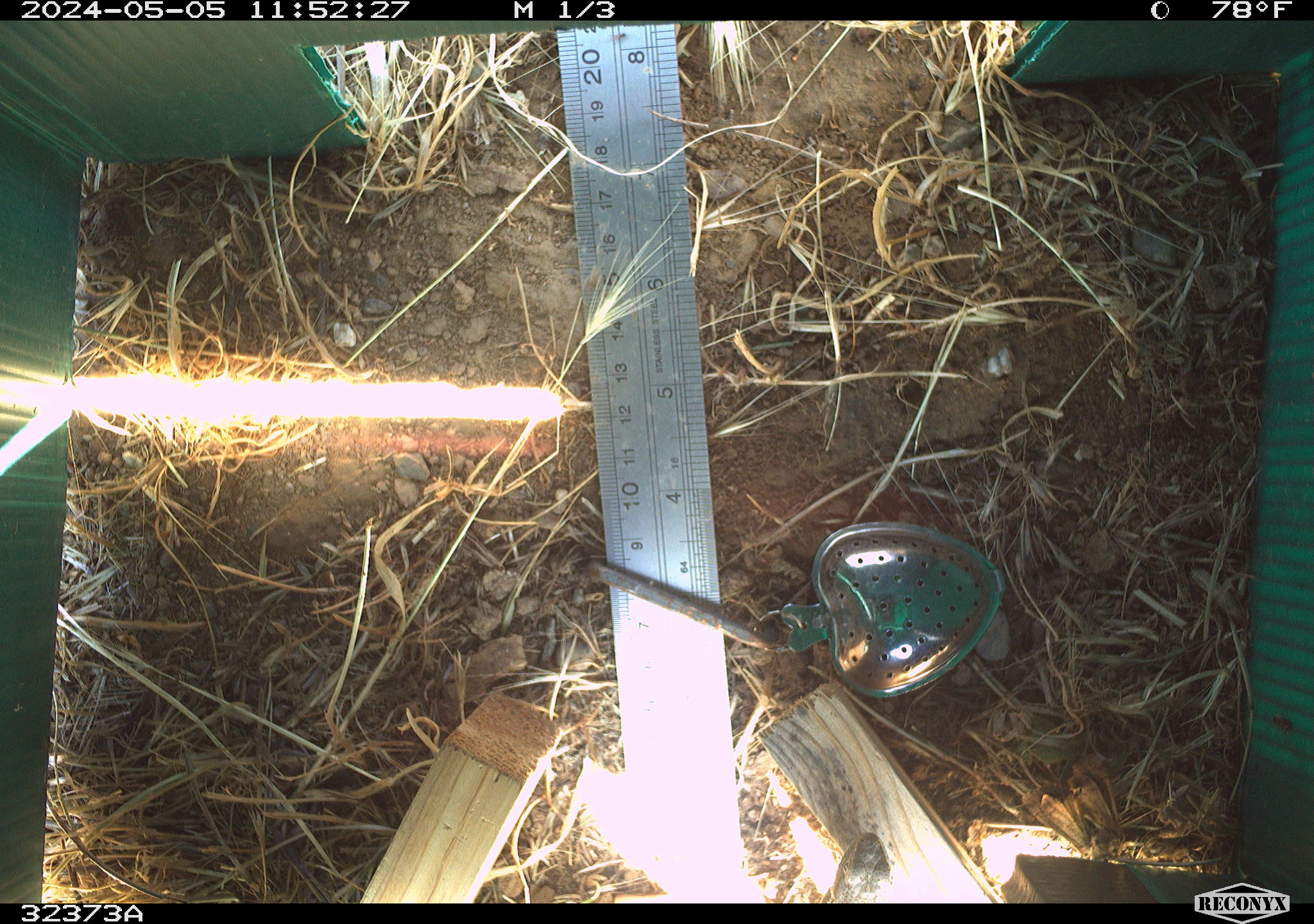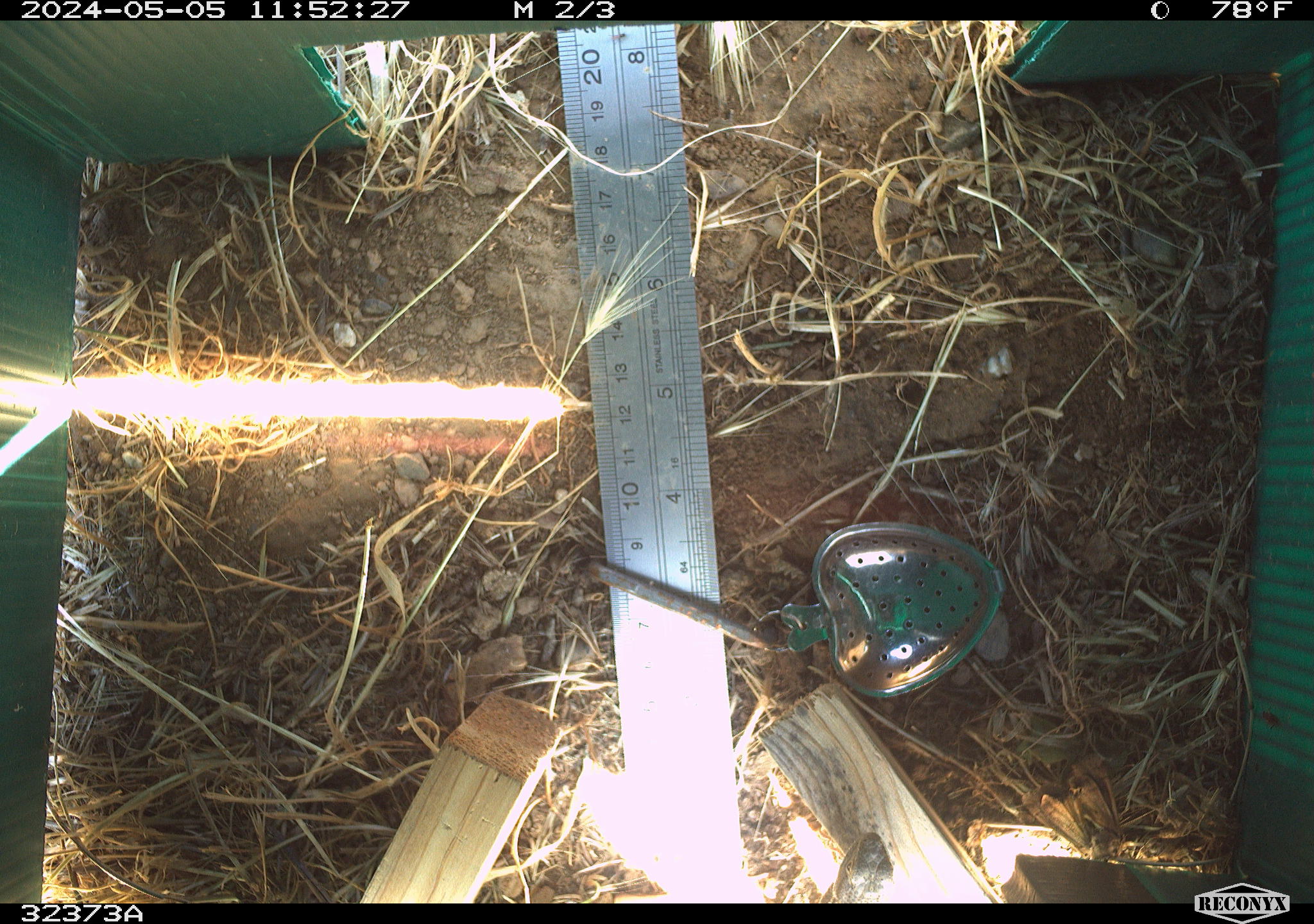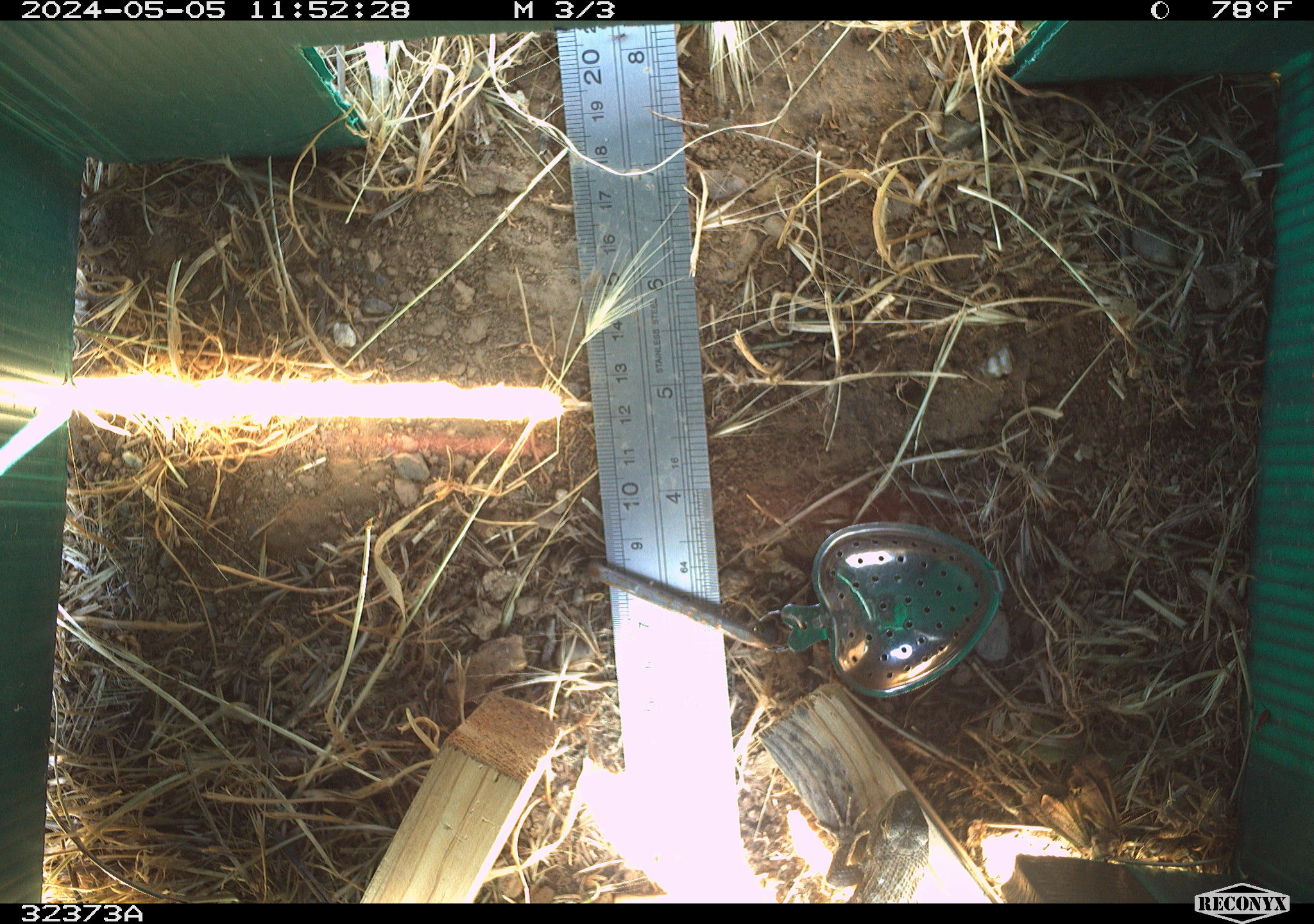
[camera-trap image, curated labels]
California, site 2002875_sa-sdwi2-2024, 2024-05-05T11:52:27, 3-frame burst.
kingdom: Animalia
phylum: Chordata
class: Reptilia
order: Squamata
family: Phrynosomatidae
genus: Sceloporus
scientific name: Sceloporus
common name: spiny lizards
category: sceloporus species